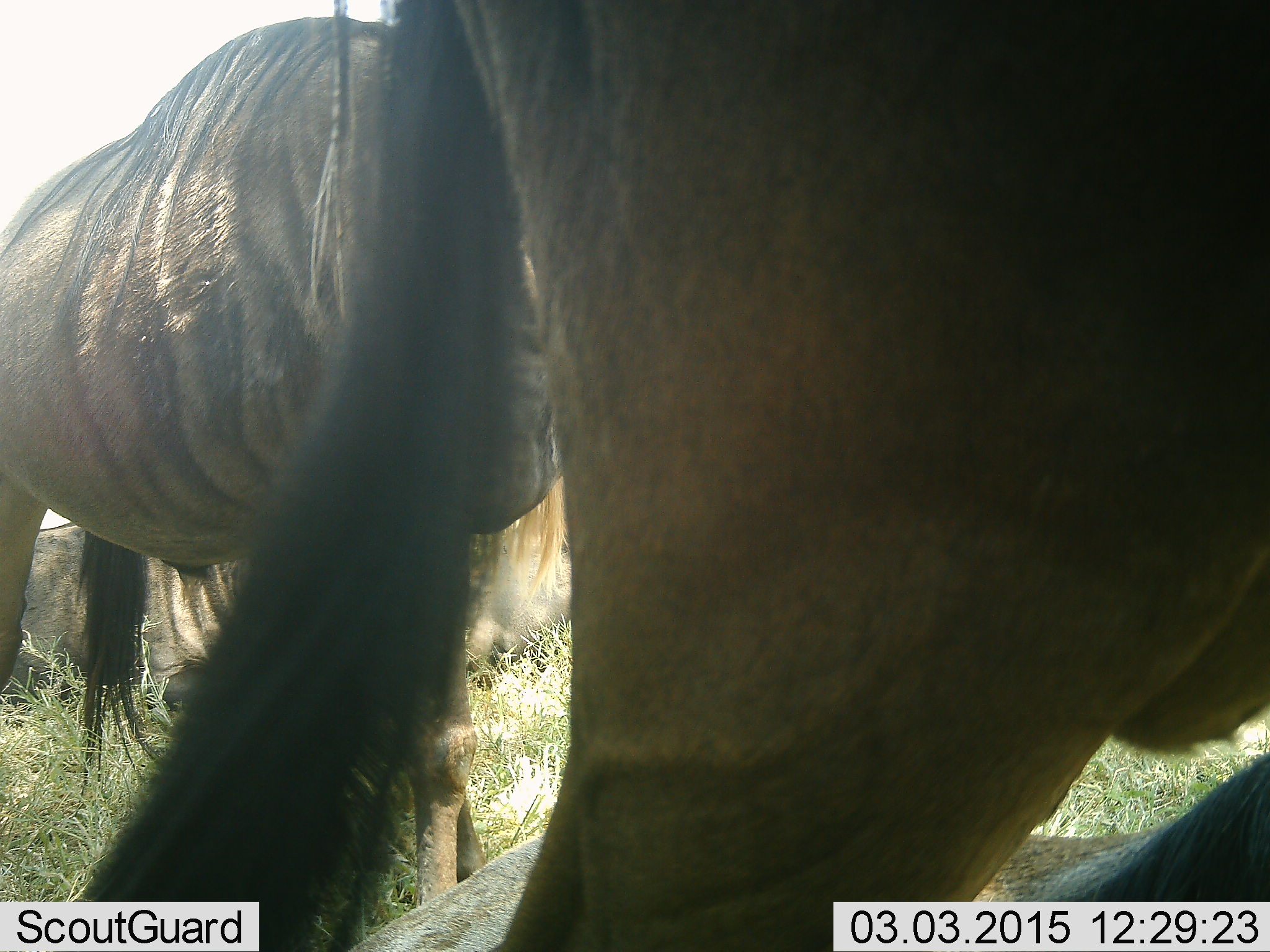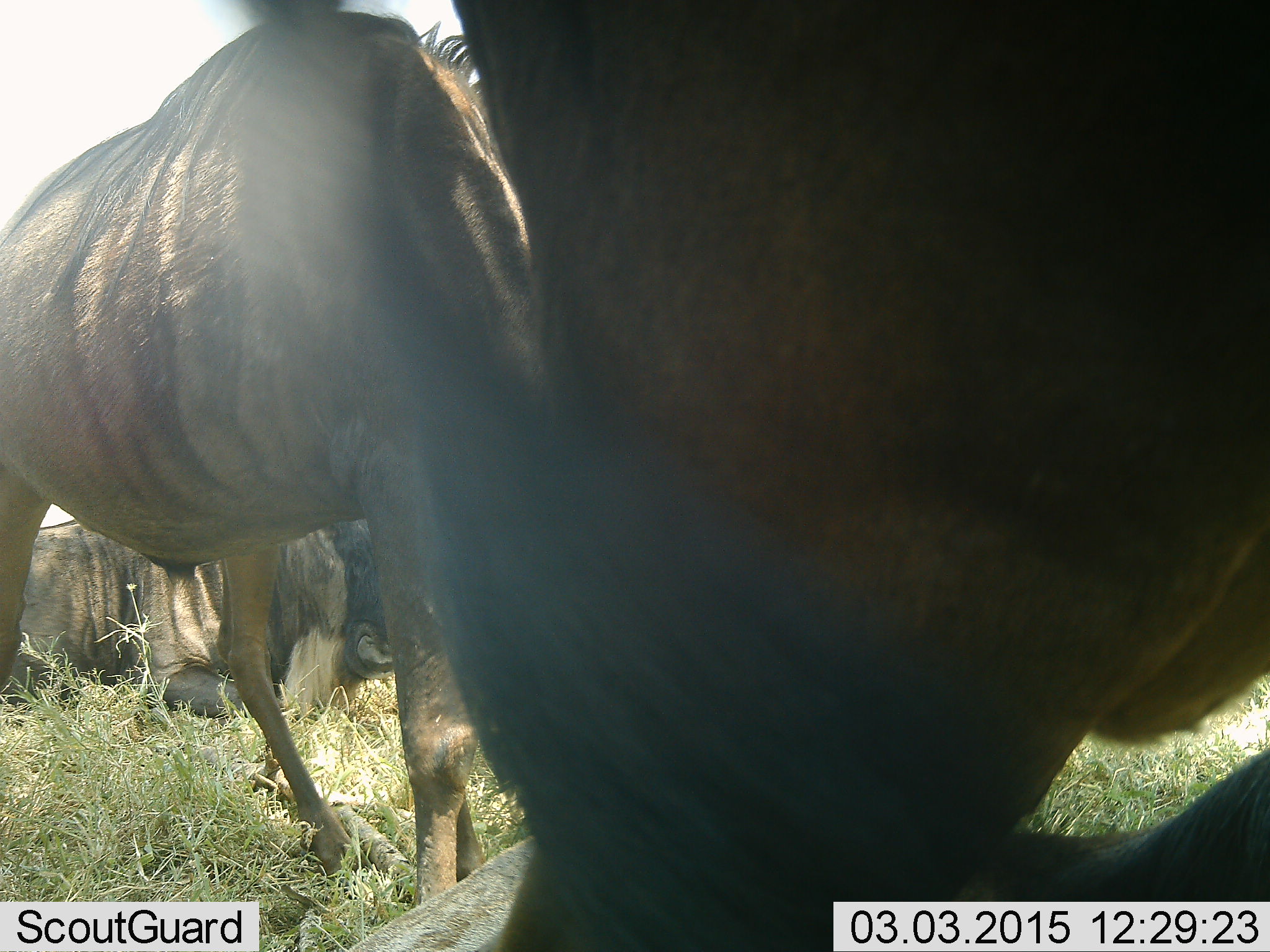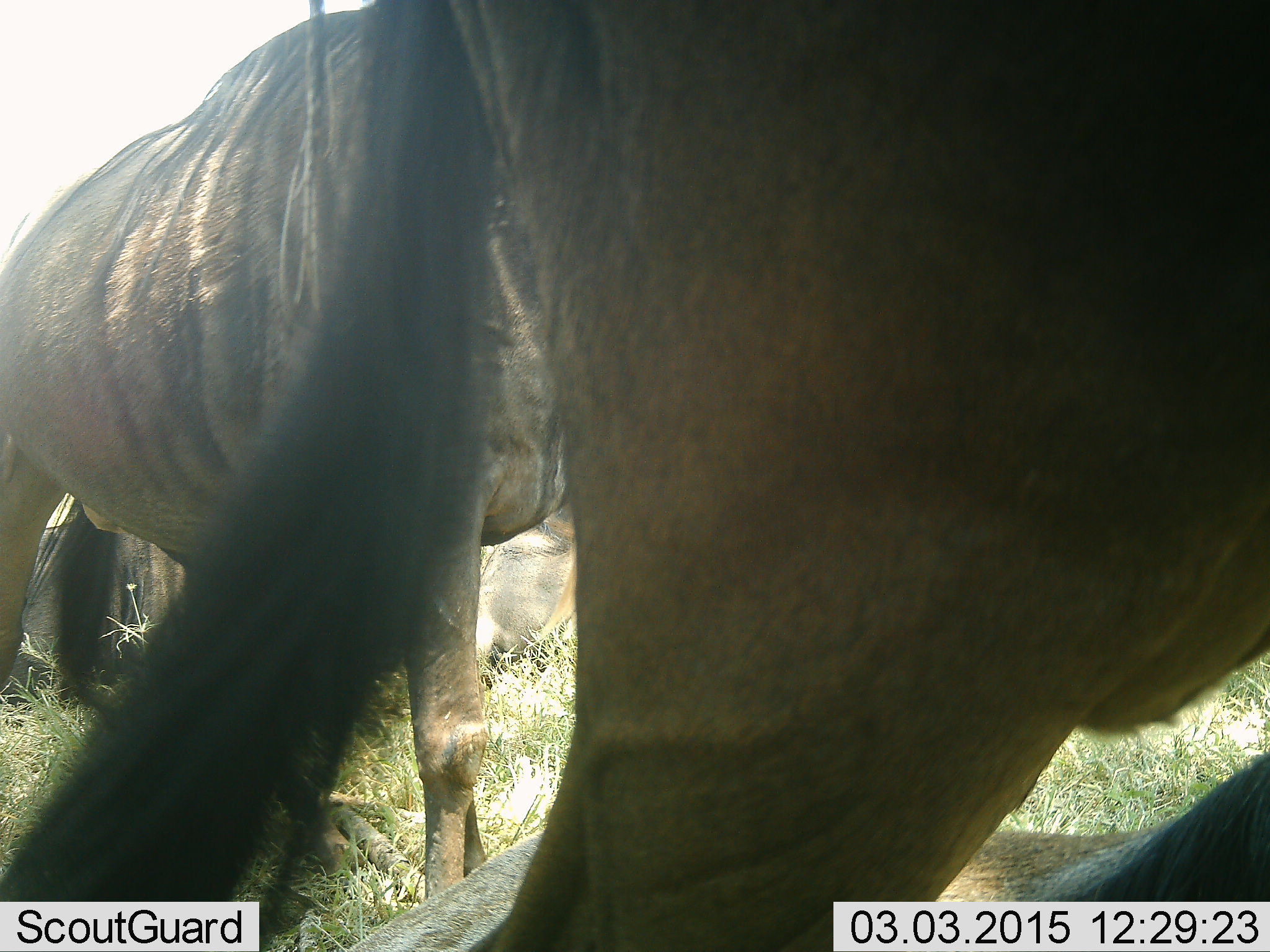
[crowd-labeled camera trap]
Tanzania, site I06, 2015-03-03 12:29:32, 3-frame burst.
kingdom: Animalia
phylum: Chordata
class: Mammalia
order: Artiodactyla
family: Bovidae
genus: Connochaetes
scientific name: Connochaetes taurinus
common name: blue wildebeest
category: wildebeest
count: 4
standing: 90%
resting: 60%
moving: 10%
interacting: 10%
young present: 0%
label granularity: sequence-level